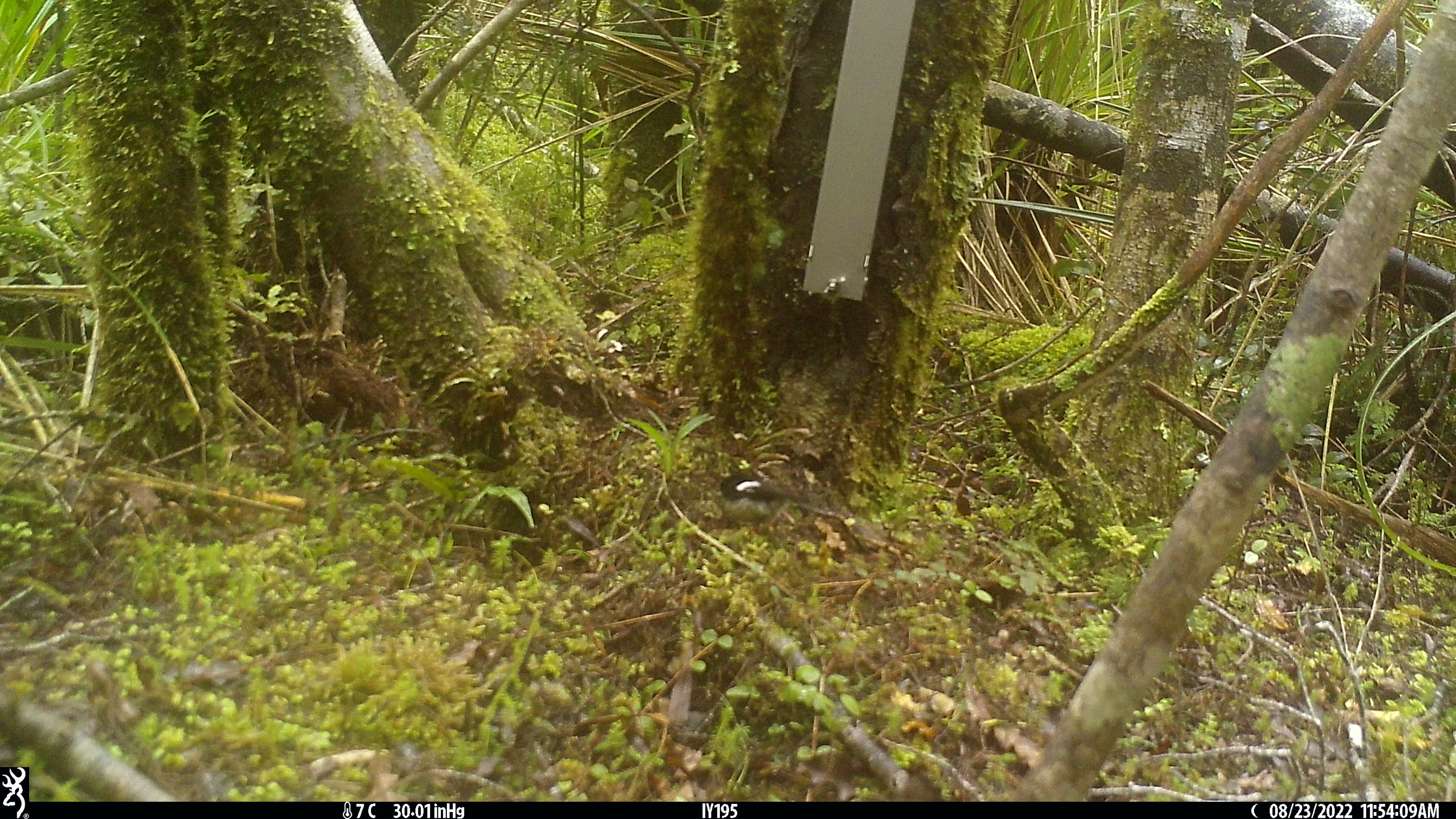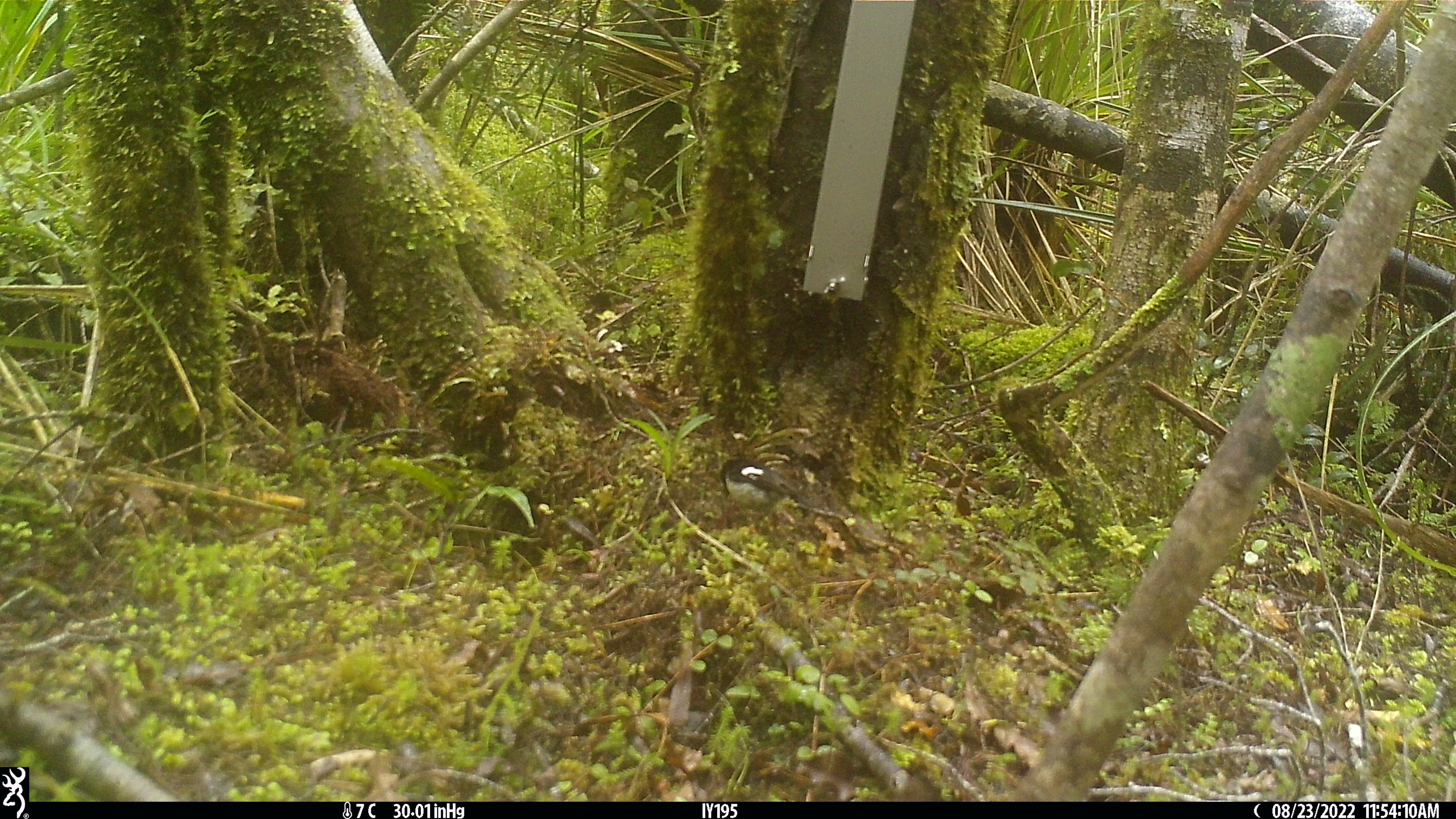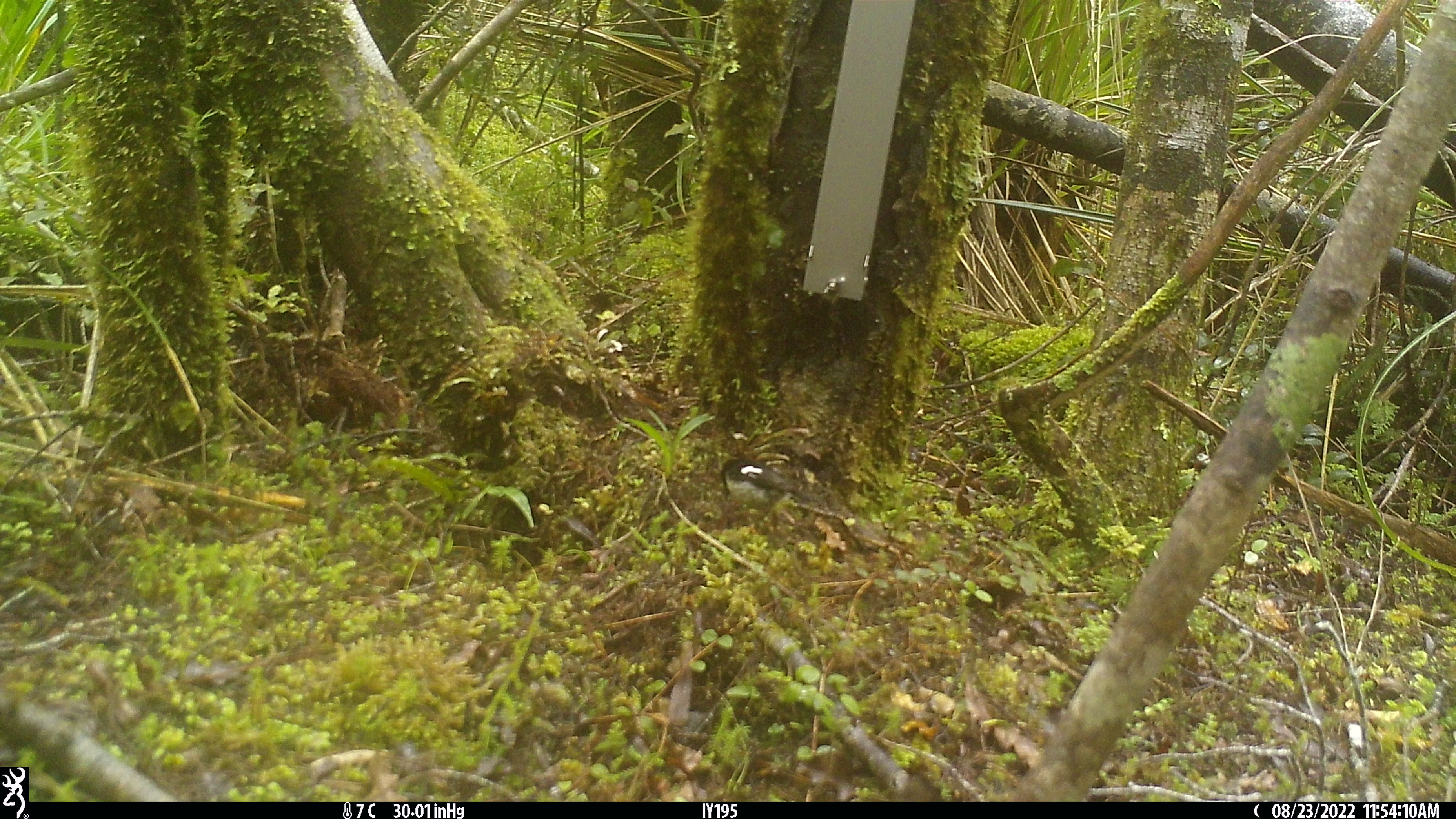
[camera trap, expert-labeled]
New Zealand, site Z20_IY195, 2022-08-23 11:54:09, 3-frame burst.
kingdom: Animalia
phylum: Chordata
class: Aves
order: Passeriformes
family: Petroicidae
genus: Petroica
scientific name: Petroica macrocephala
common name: tomtit